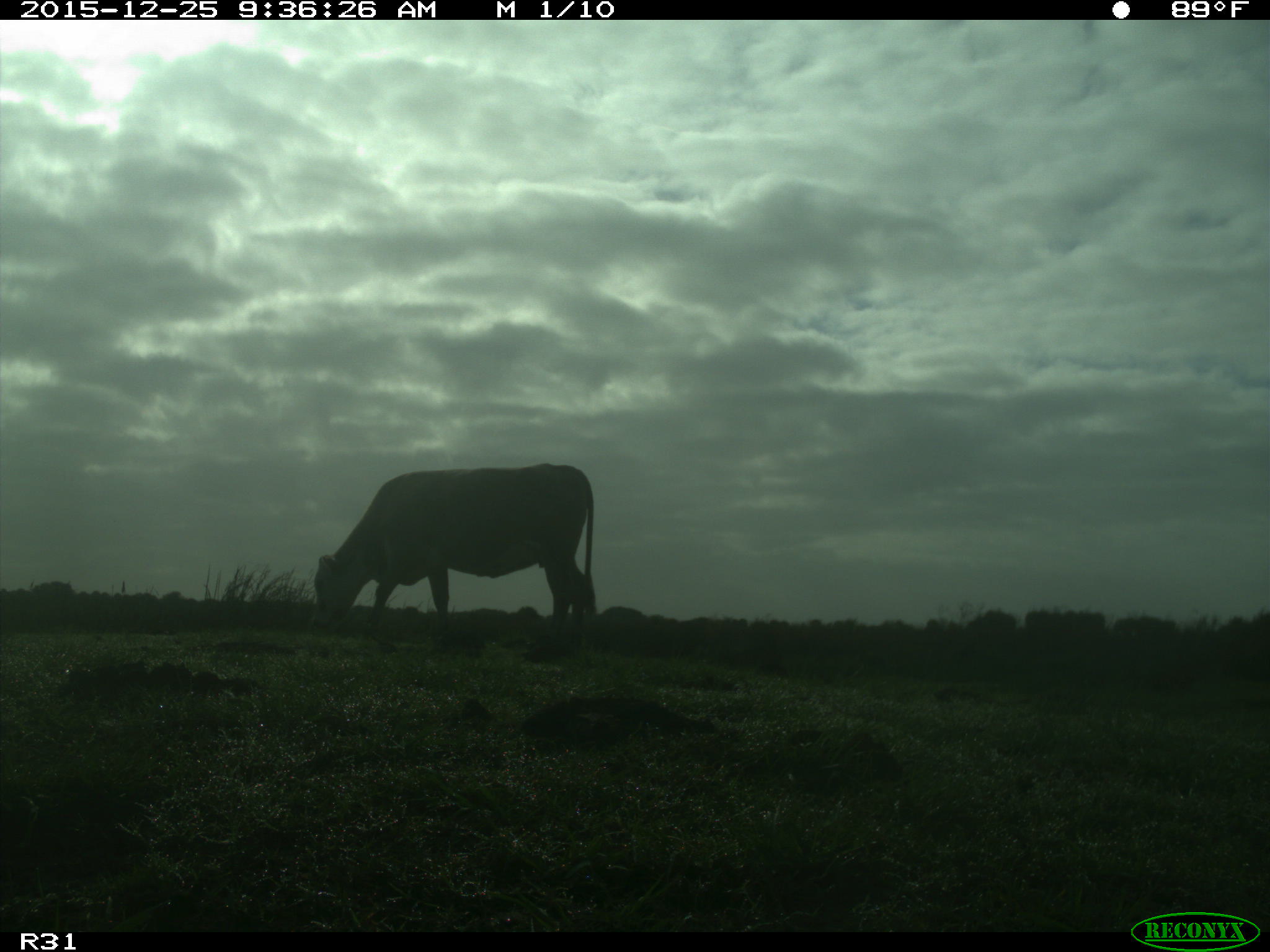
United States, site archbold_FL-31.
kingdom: Animalia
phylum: Chordata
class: Mammalia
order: Artiodactyla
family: Bovidae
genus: Bos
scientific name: Bos taurus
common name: domestic cow